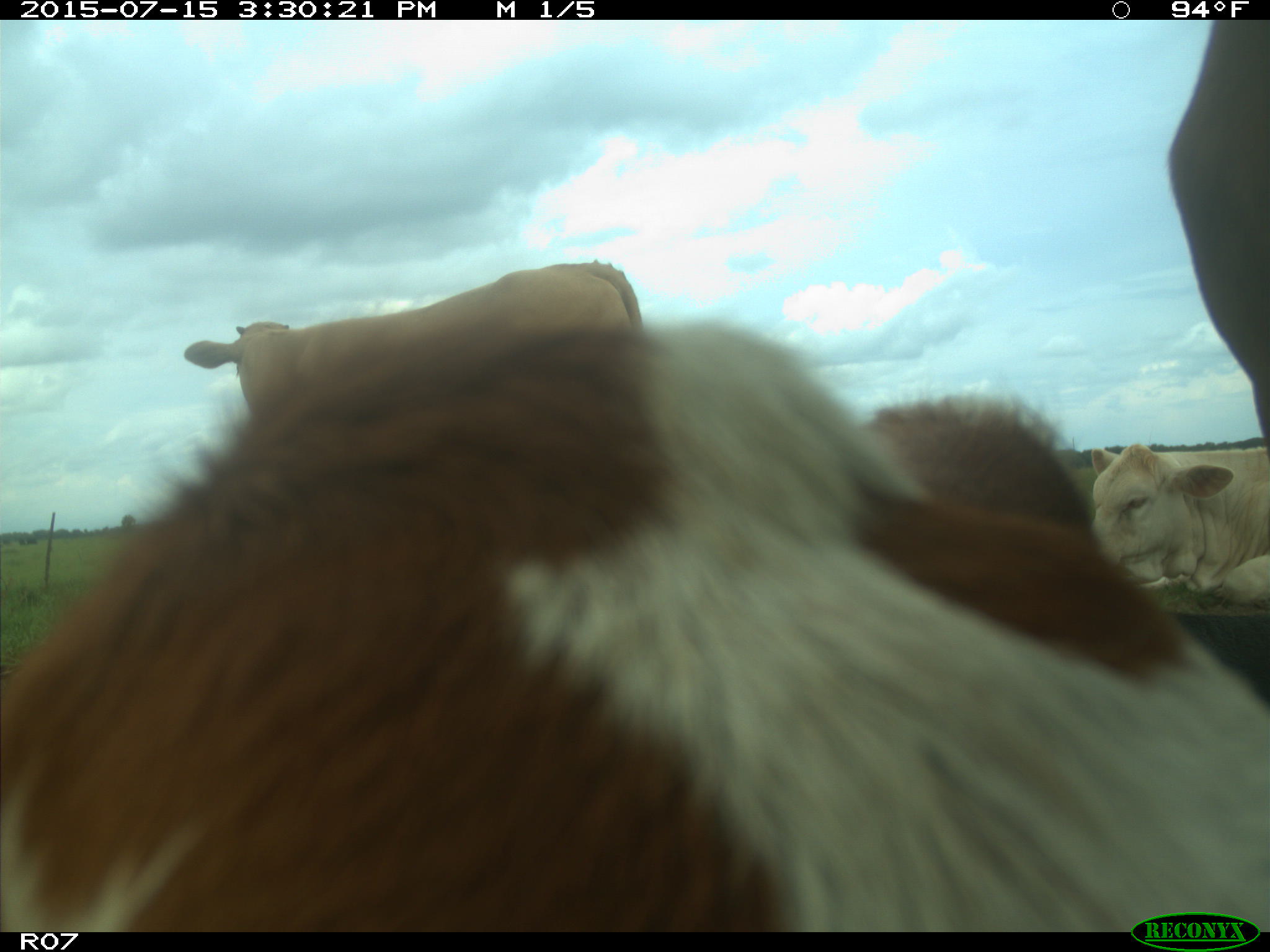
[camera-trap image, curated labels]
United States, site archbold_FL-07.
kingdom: Animalia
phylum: Chordata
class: Mammalia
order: Artiodactyla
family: Bovidae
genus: Bos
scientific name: Bos taurus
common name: domestic cow